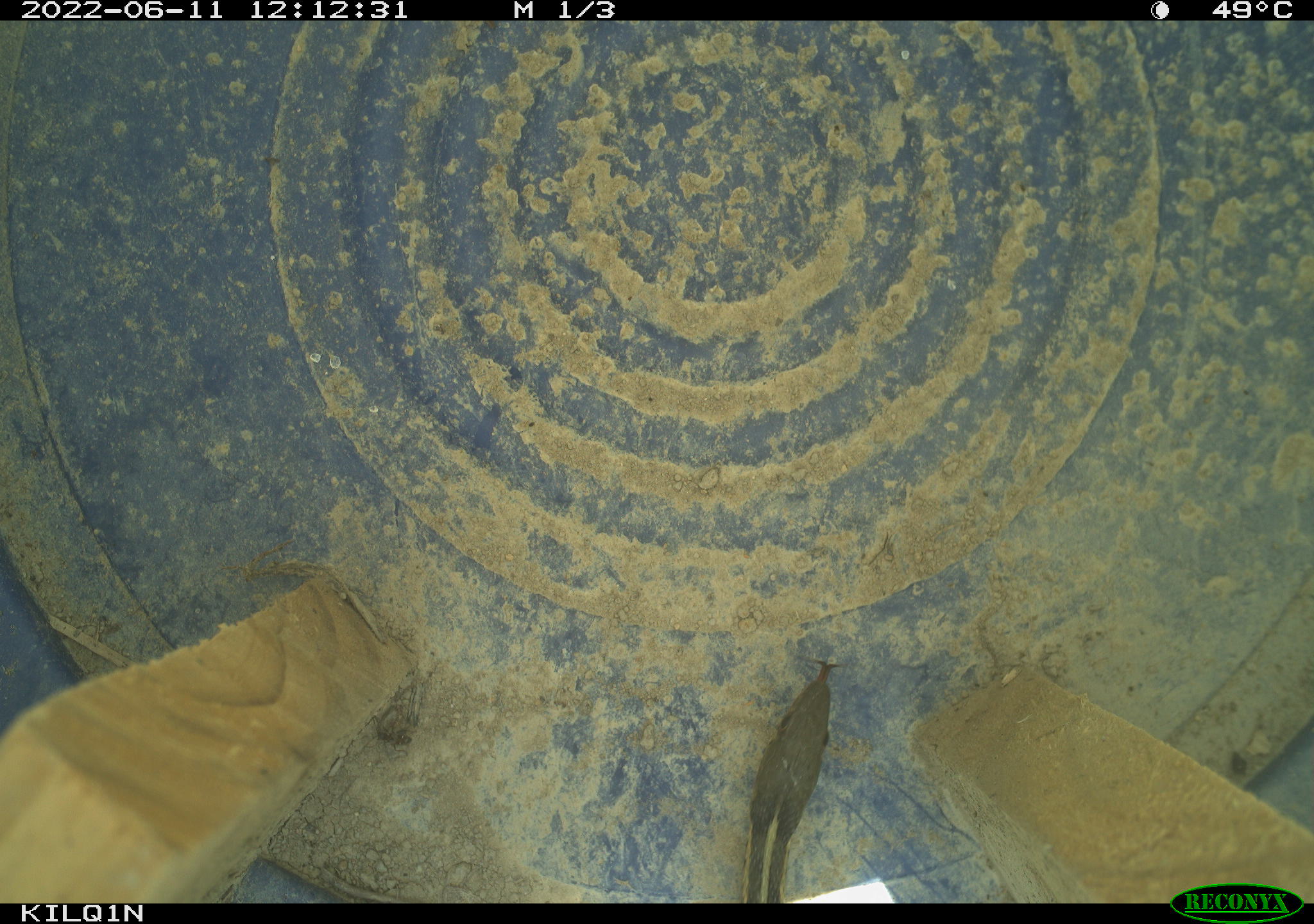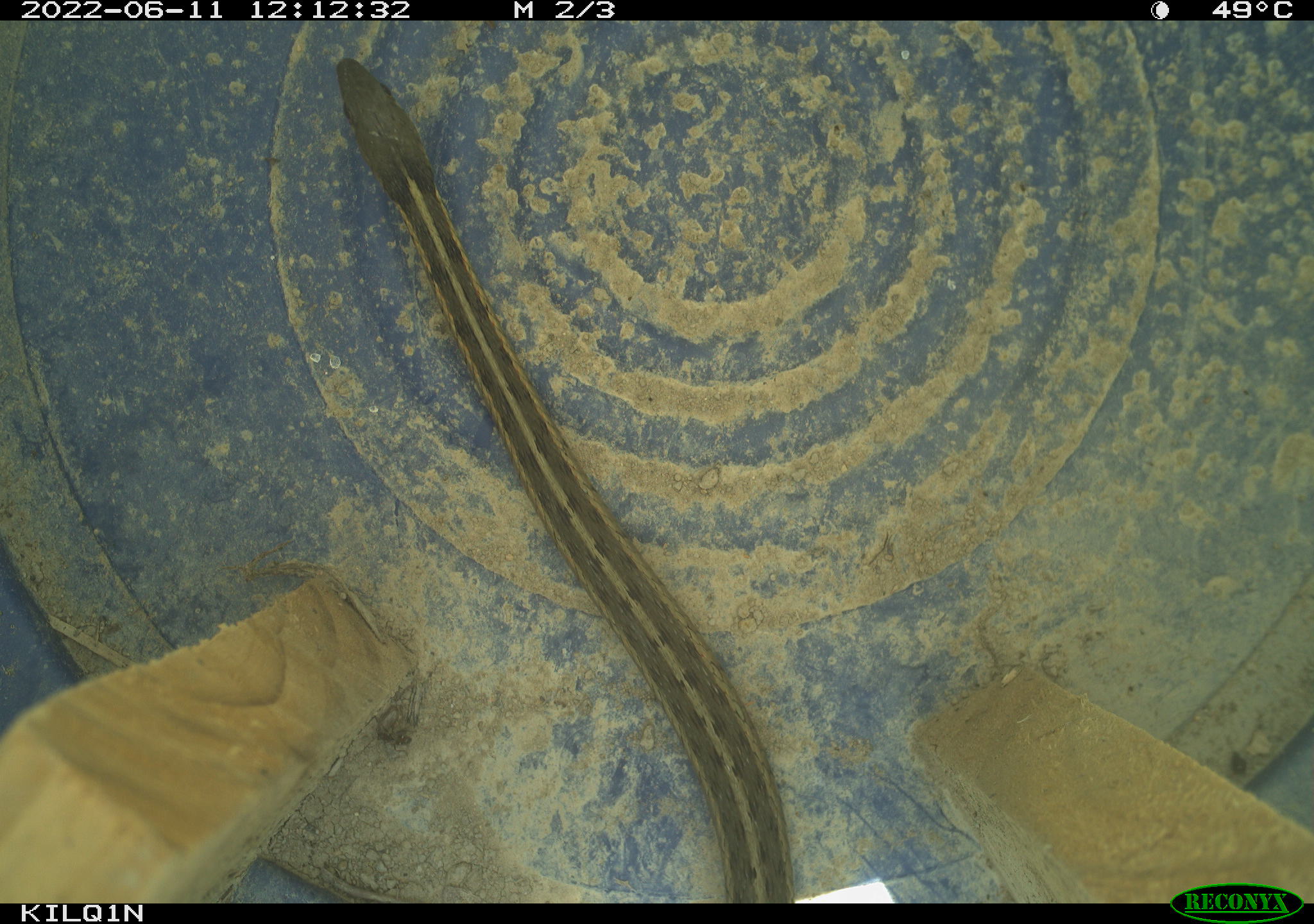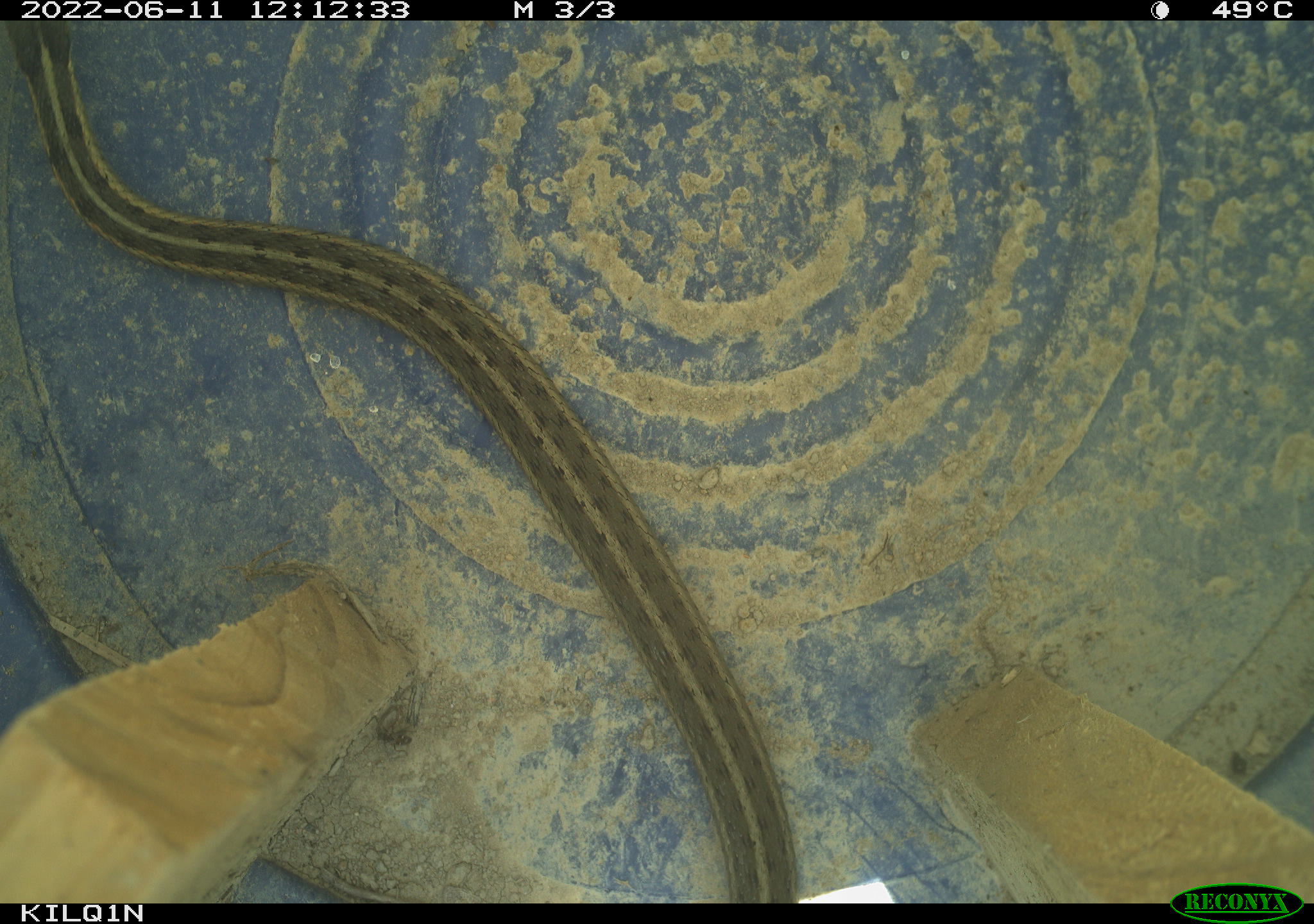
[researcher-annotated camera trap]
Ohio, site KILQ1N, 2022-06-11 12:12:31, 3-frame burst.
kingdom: Animalia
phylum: Chordata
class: Reptilia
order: Squamata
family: Colubridae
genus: Thamnophis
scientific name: Thamnophis sirtalis sirtalis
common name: eastern gartersnake